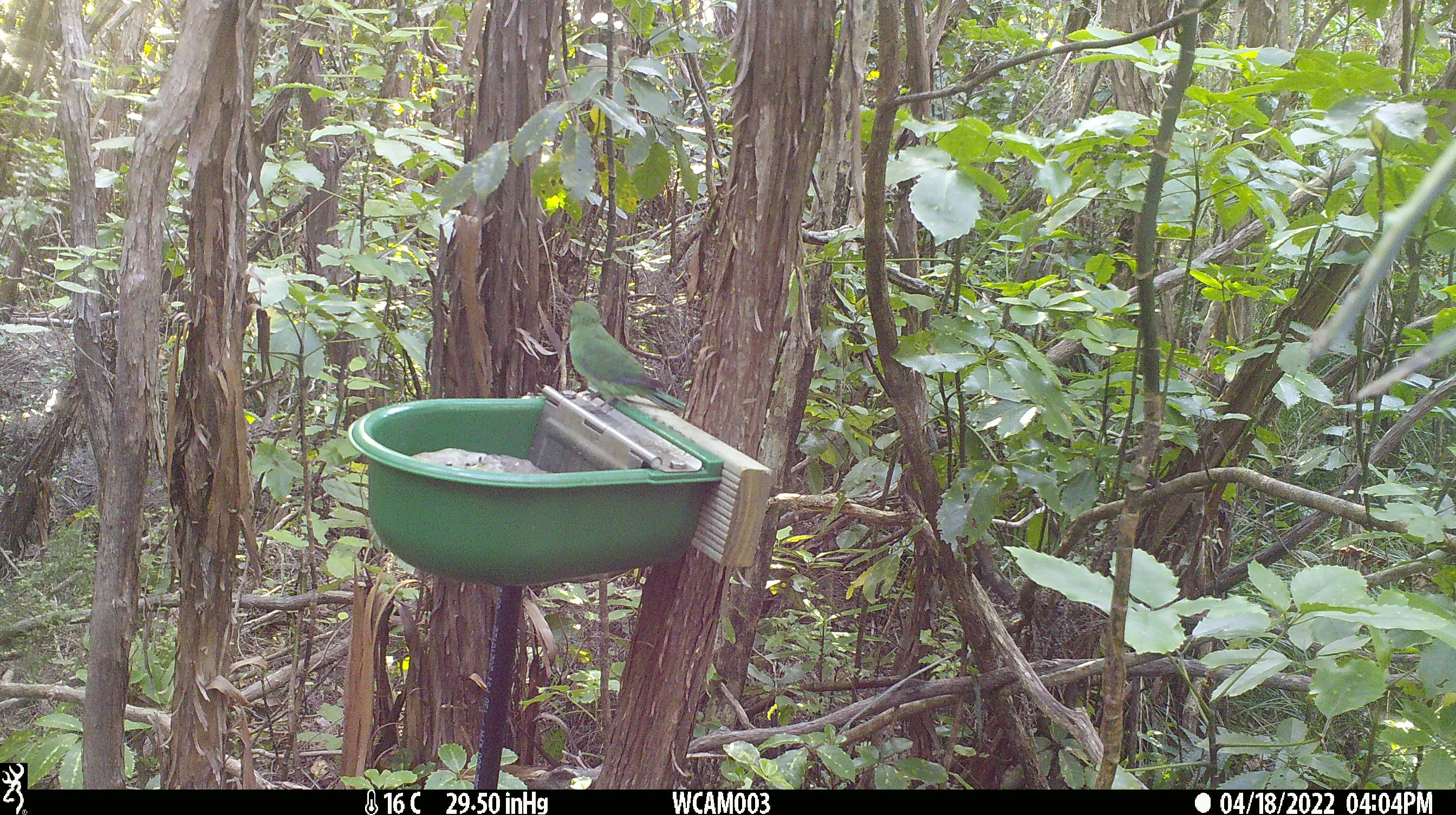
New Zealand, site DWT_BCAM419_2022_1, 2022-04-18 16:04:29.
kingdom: Animalia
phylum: Chordata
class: Aves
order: Psittaciformes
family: Psittaculidae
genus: Cyanoramphus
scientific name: Cyanoramphus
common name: parakeet